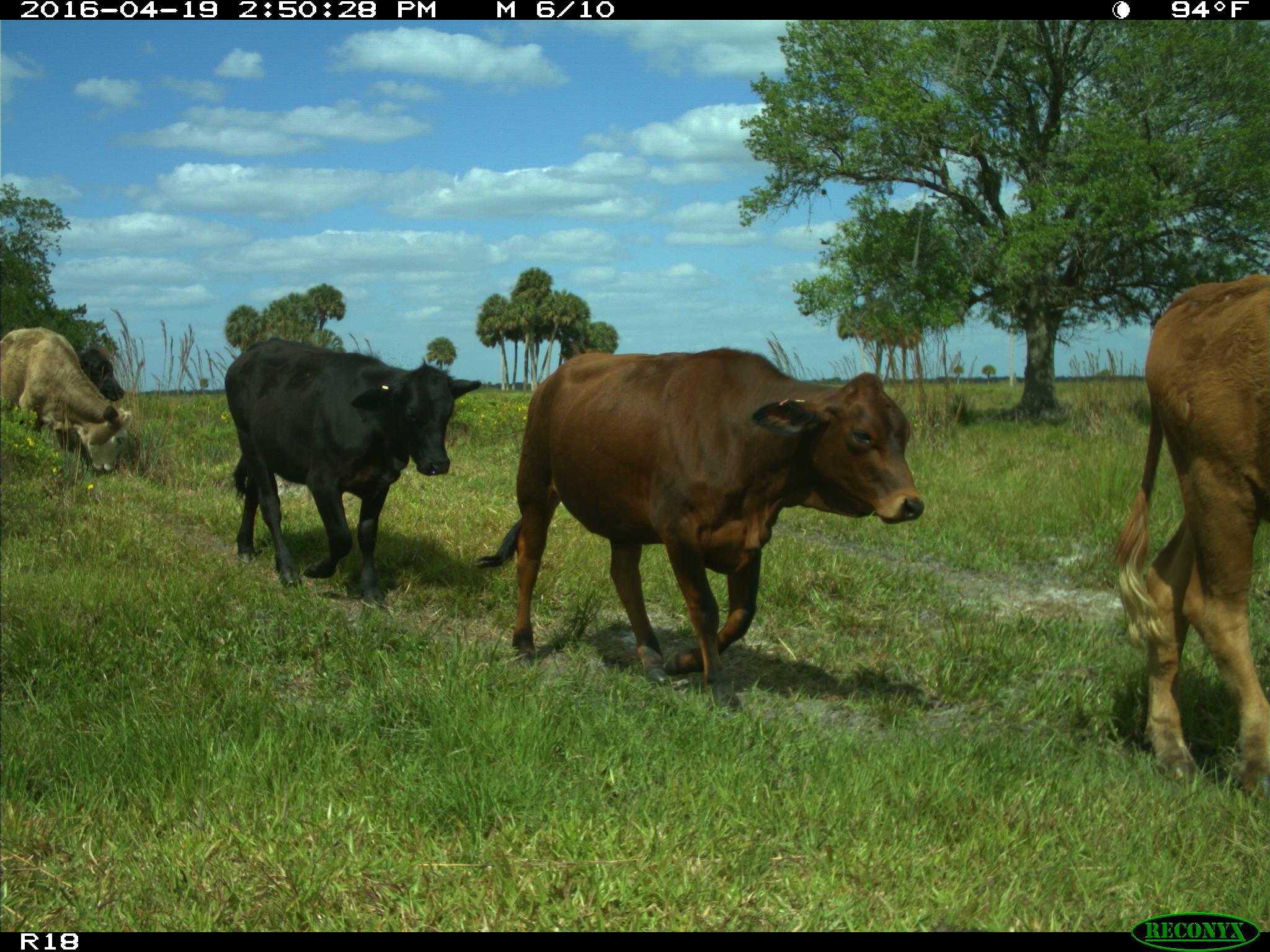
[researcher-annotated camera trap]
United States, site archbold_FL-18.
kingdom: Animalia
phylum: Chordata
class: Mammalia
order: Artiodactyla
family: Bovidae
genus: Bos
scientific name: Bos taurus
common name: domestic cow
Bos taurus (domestic cow).